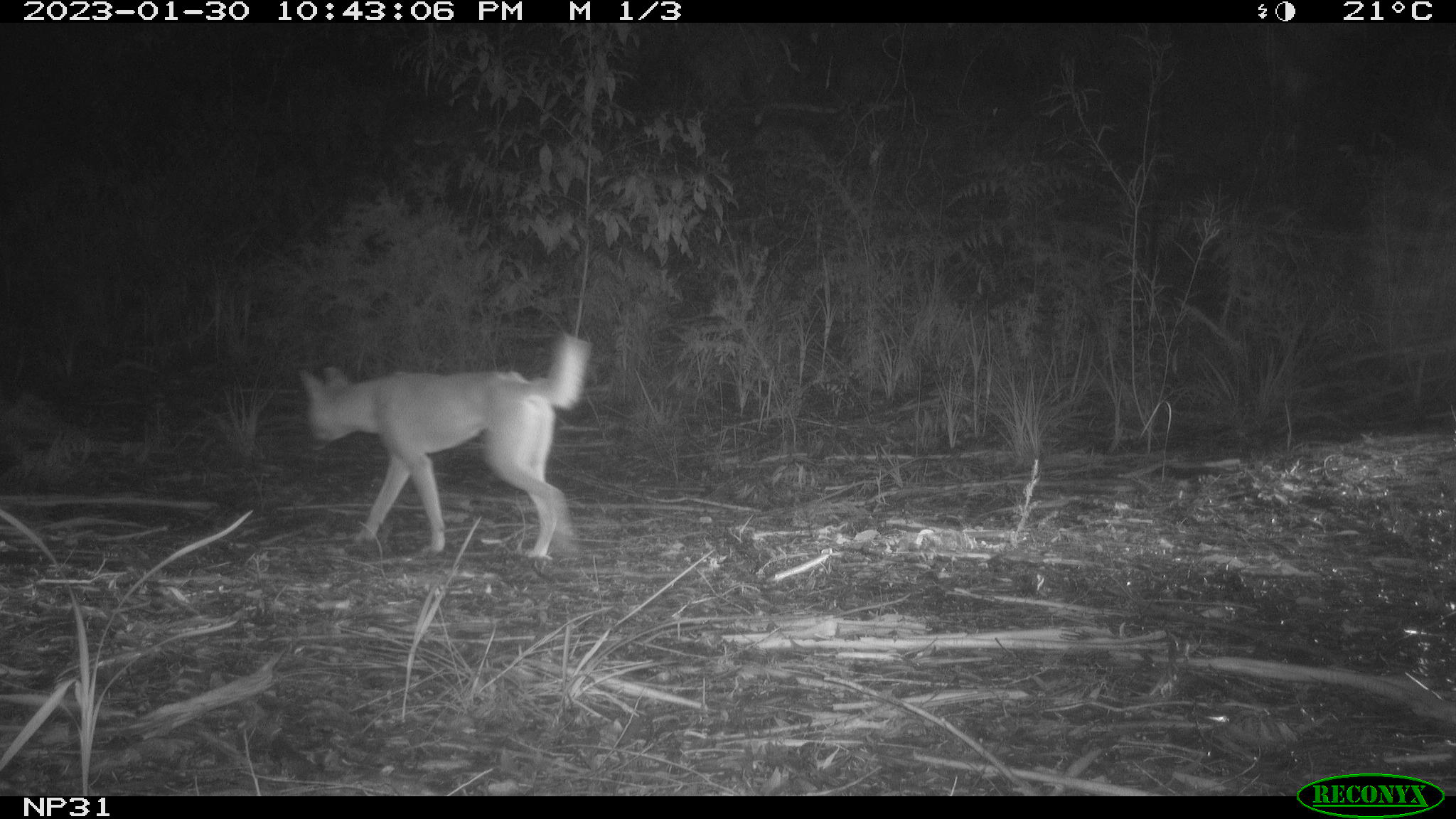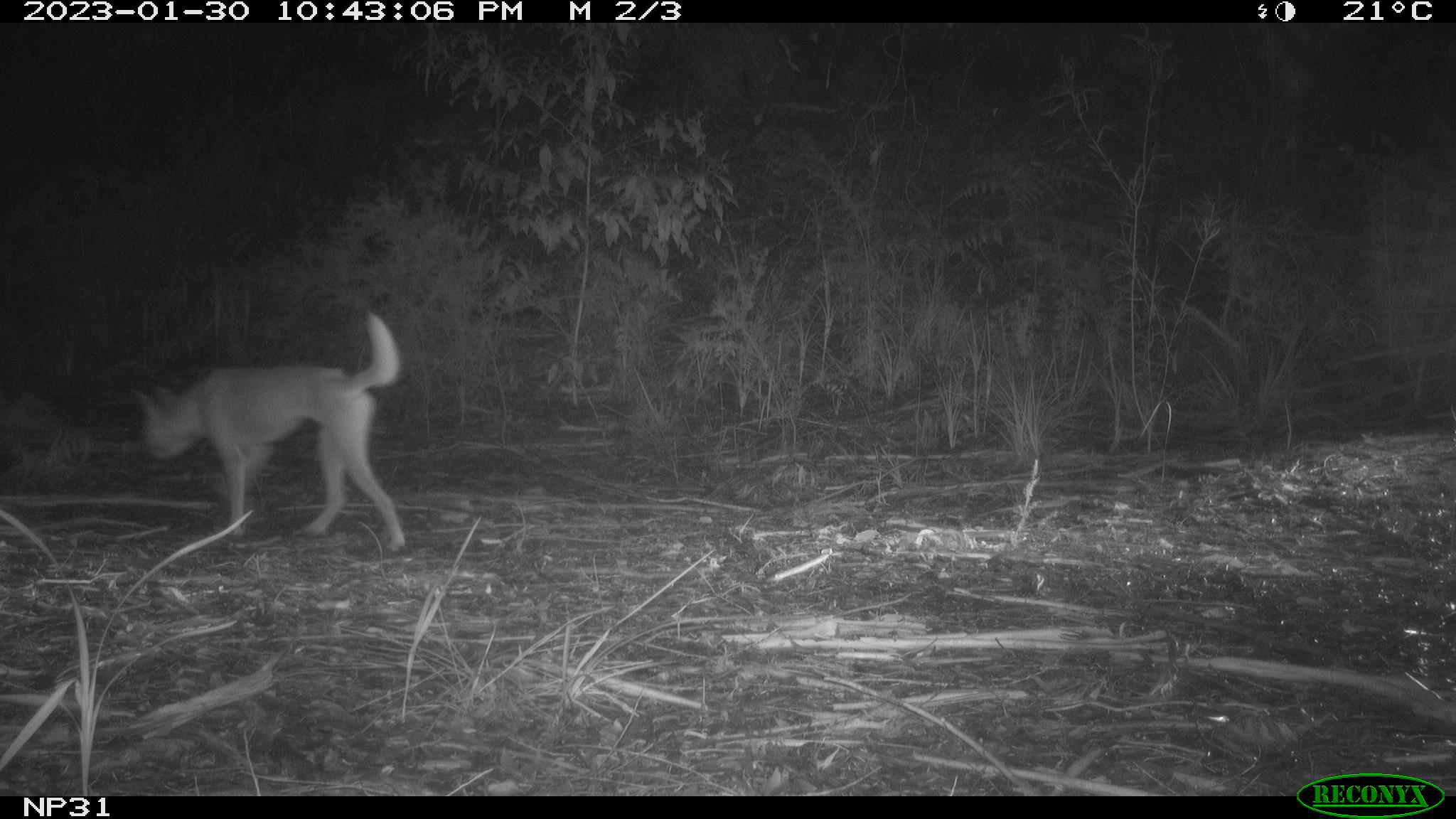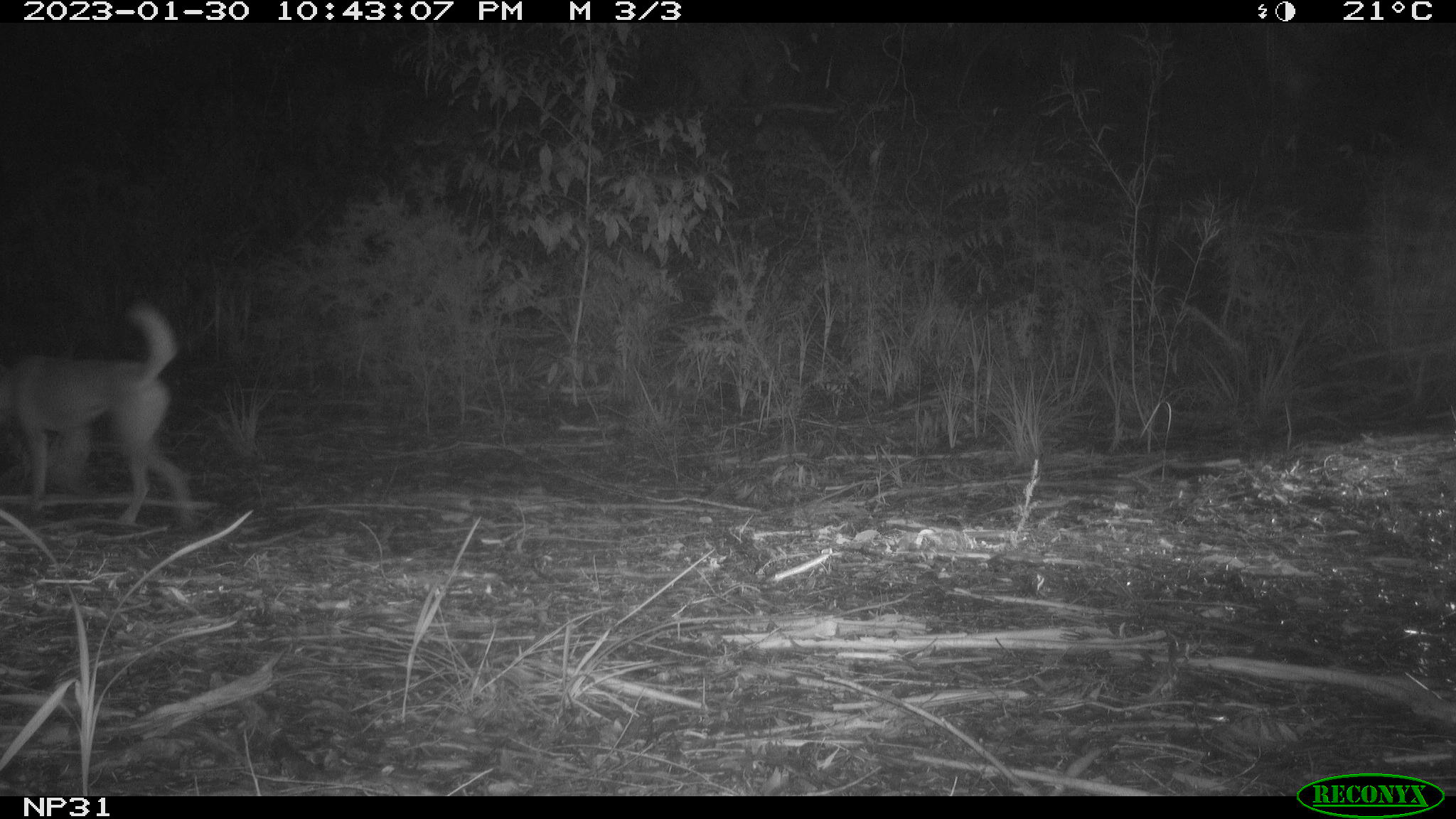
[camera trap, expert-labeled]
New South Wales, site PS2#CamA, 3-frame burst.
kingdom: Animalia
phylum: Chordata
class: Mammalia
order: Carnivora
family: Canidae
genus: Canis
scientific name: Canis familiaris dingo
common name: dingo